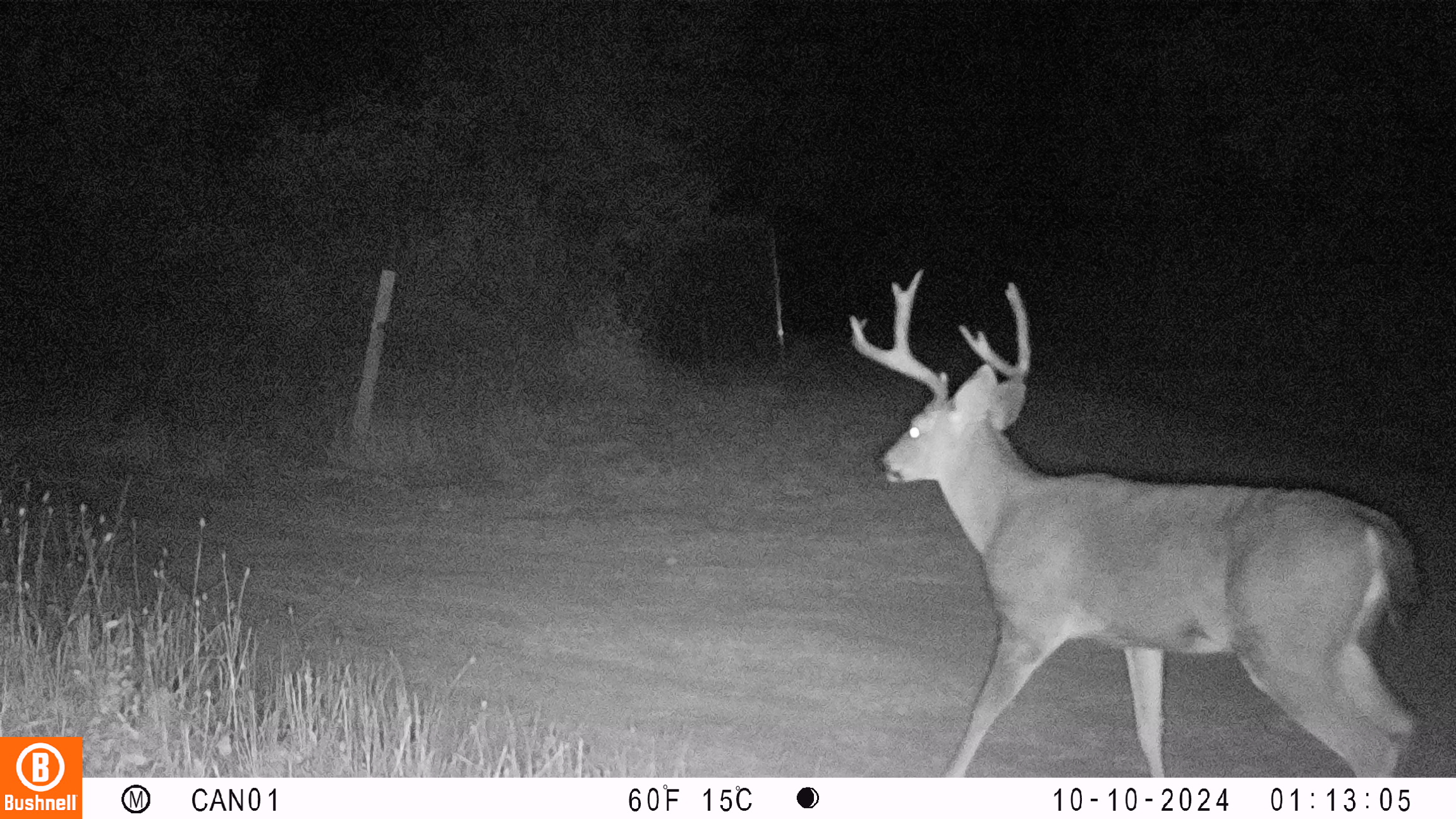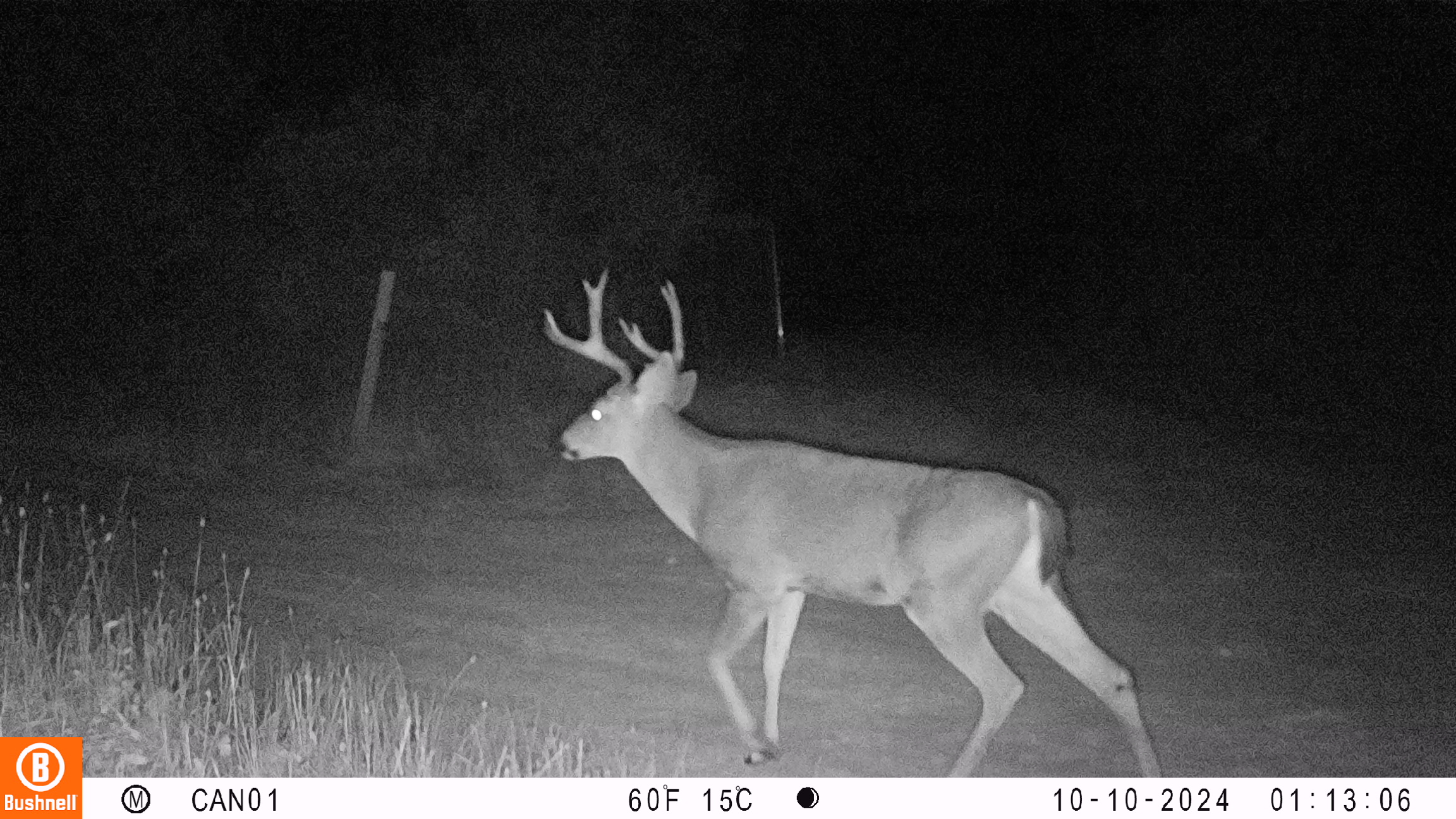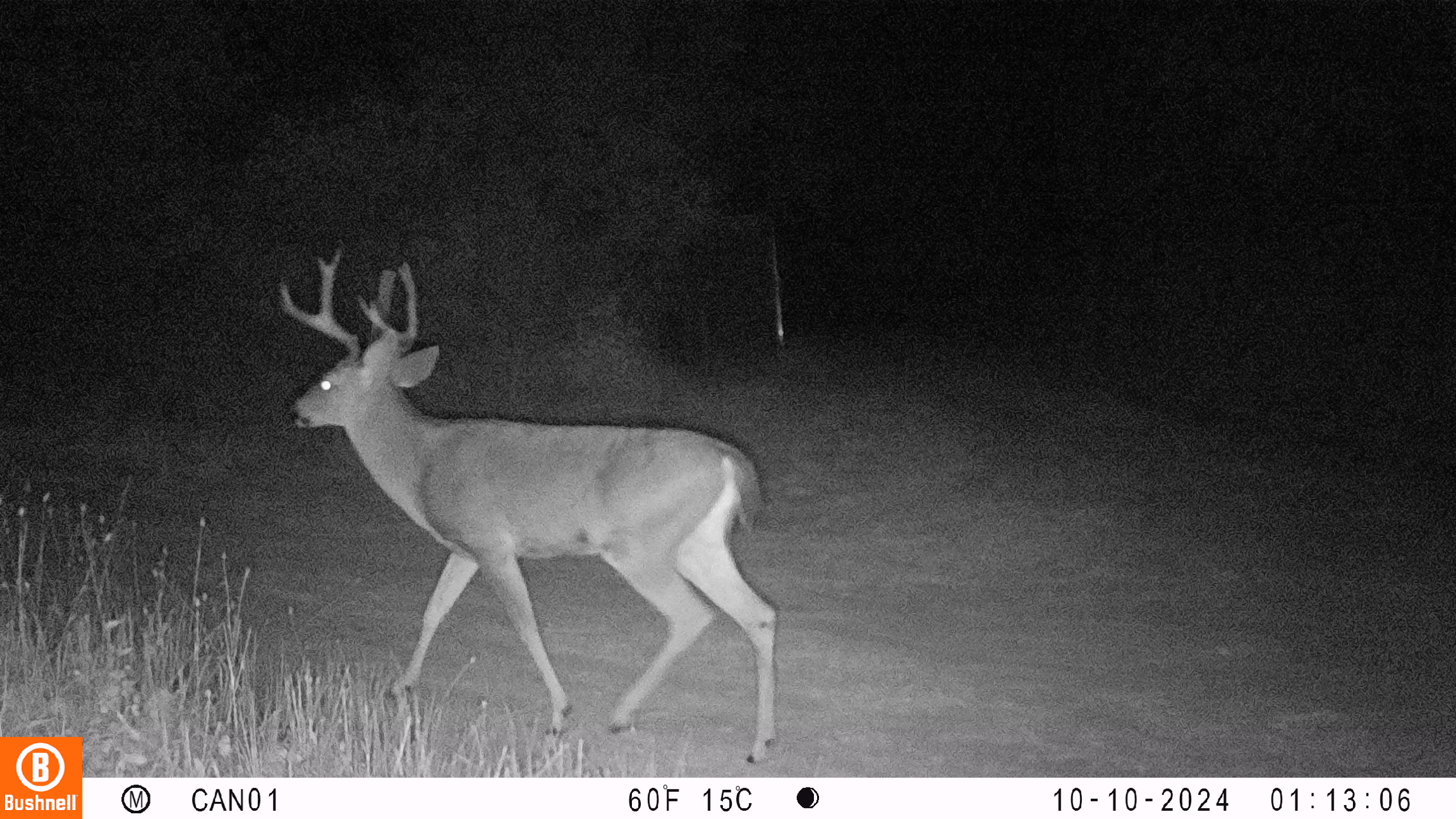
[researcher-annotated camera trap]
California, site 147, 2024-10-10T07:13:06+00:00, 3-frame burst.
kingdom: Animalia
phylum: Chordata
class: Mammalia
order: Artiodactyla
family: Cervidae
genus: Odocoileus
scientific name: Odocoileus hemionus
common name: mule deer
Mule deer (Odocoileus hemionus).